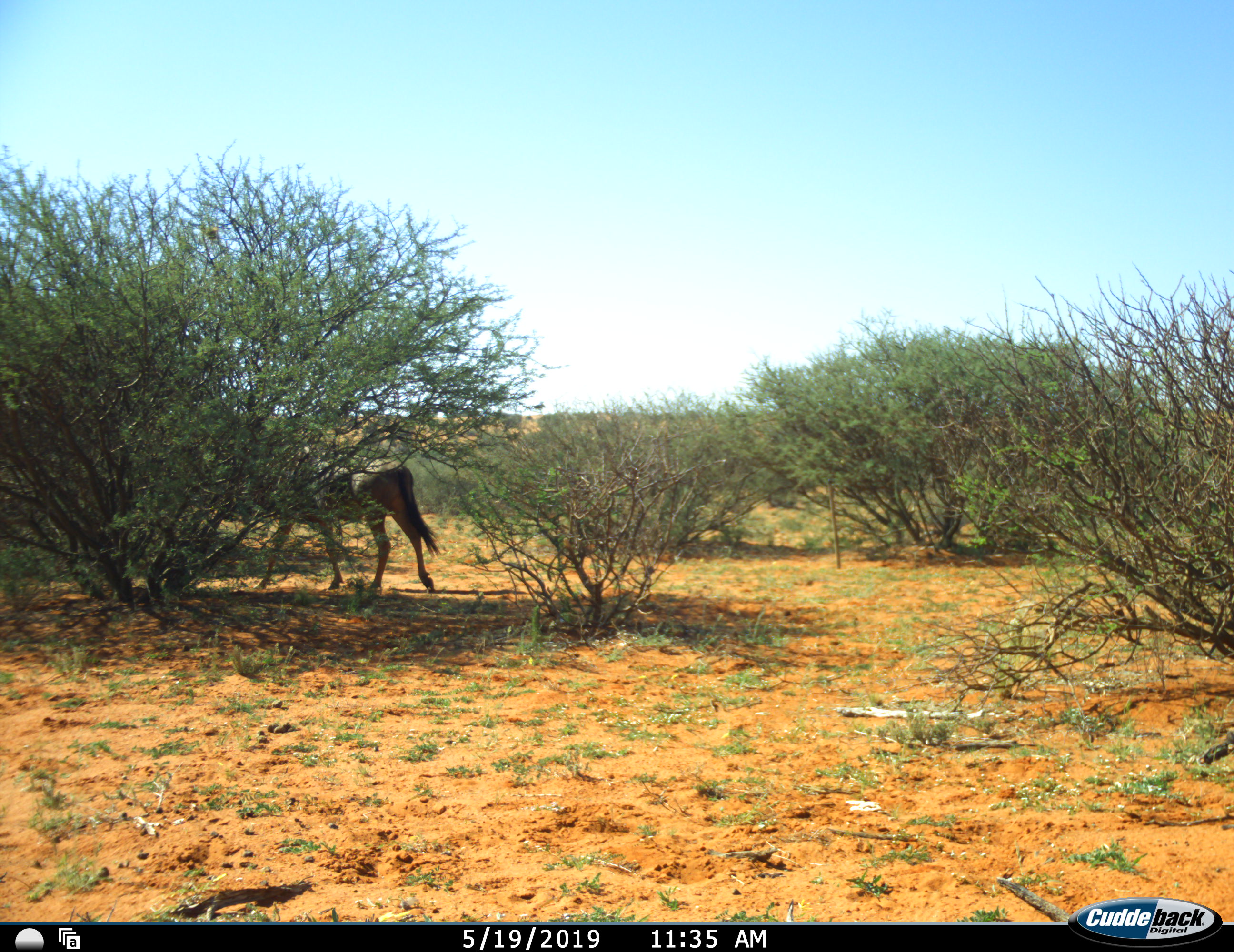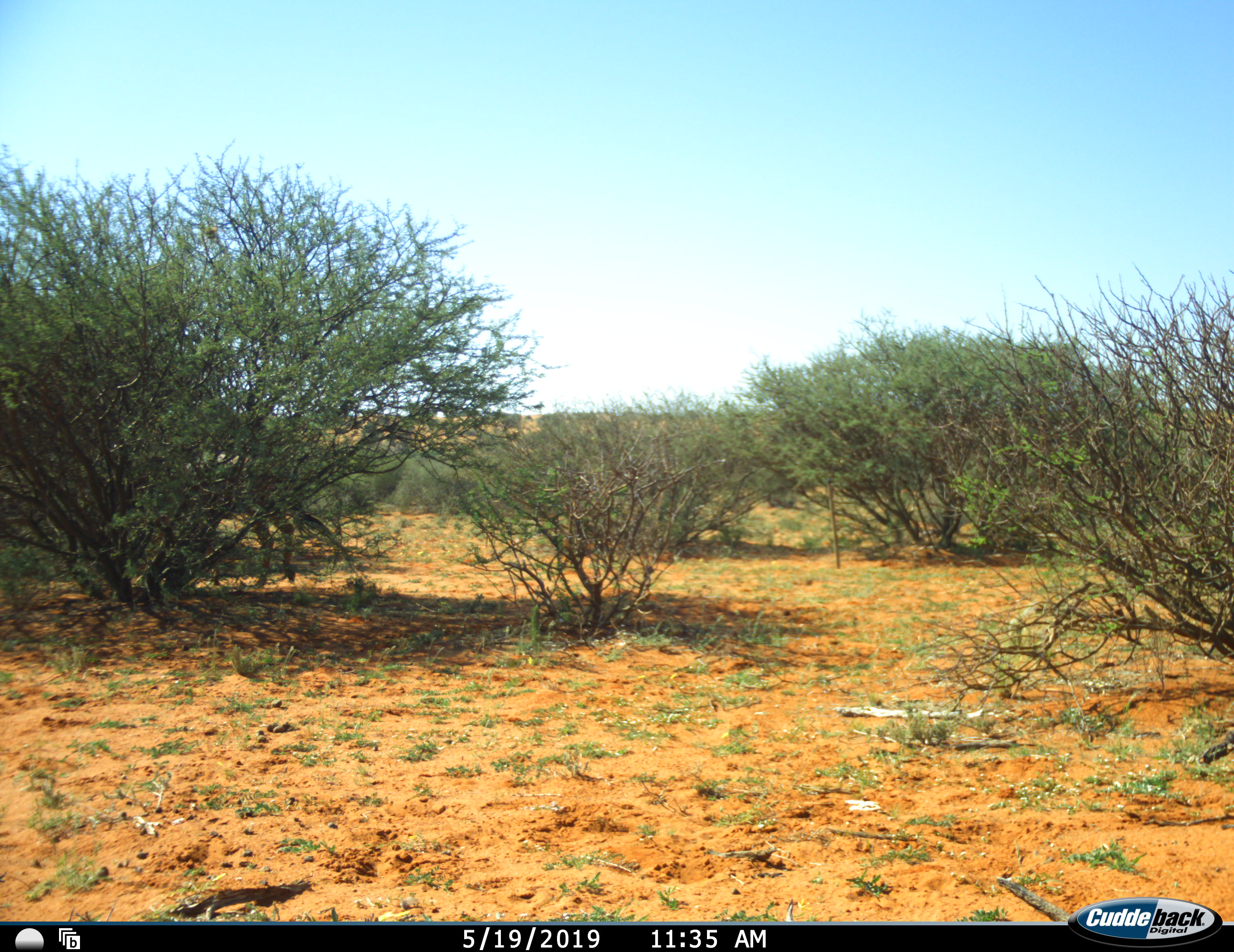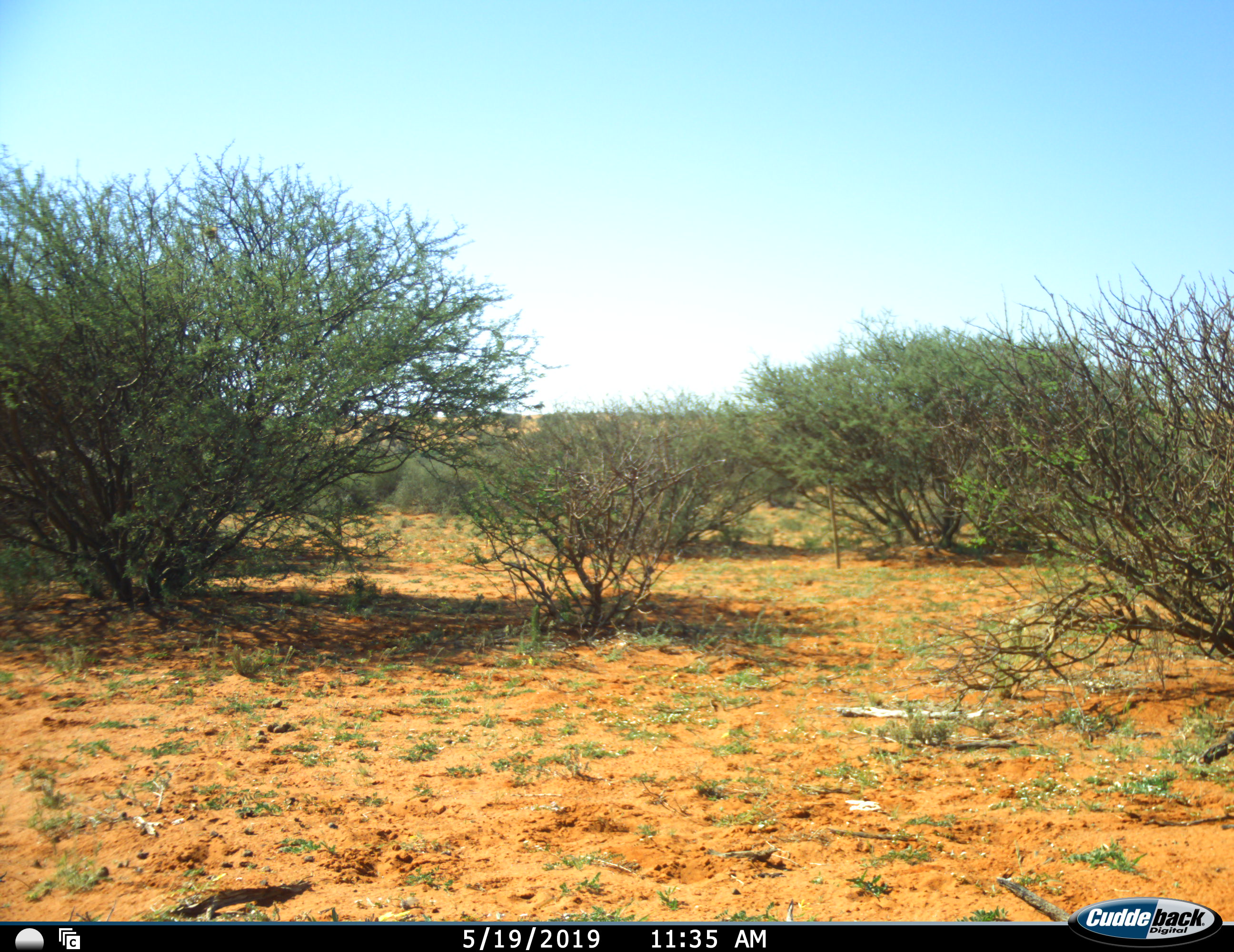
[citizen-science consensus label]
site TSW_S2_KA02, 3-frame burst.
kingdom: Animalia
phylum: Chordata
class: Mammalia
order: Artiodactyla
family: Bovidae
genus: Connochaetes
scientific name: Connochaetes taurinus taurinus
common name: blue wildebeest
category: wildebeestblue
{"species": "wildebeestblue (blue wildebeest) (Connochaetes taurinus taurinus)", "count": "1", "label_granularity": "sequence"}